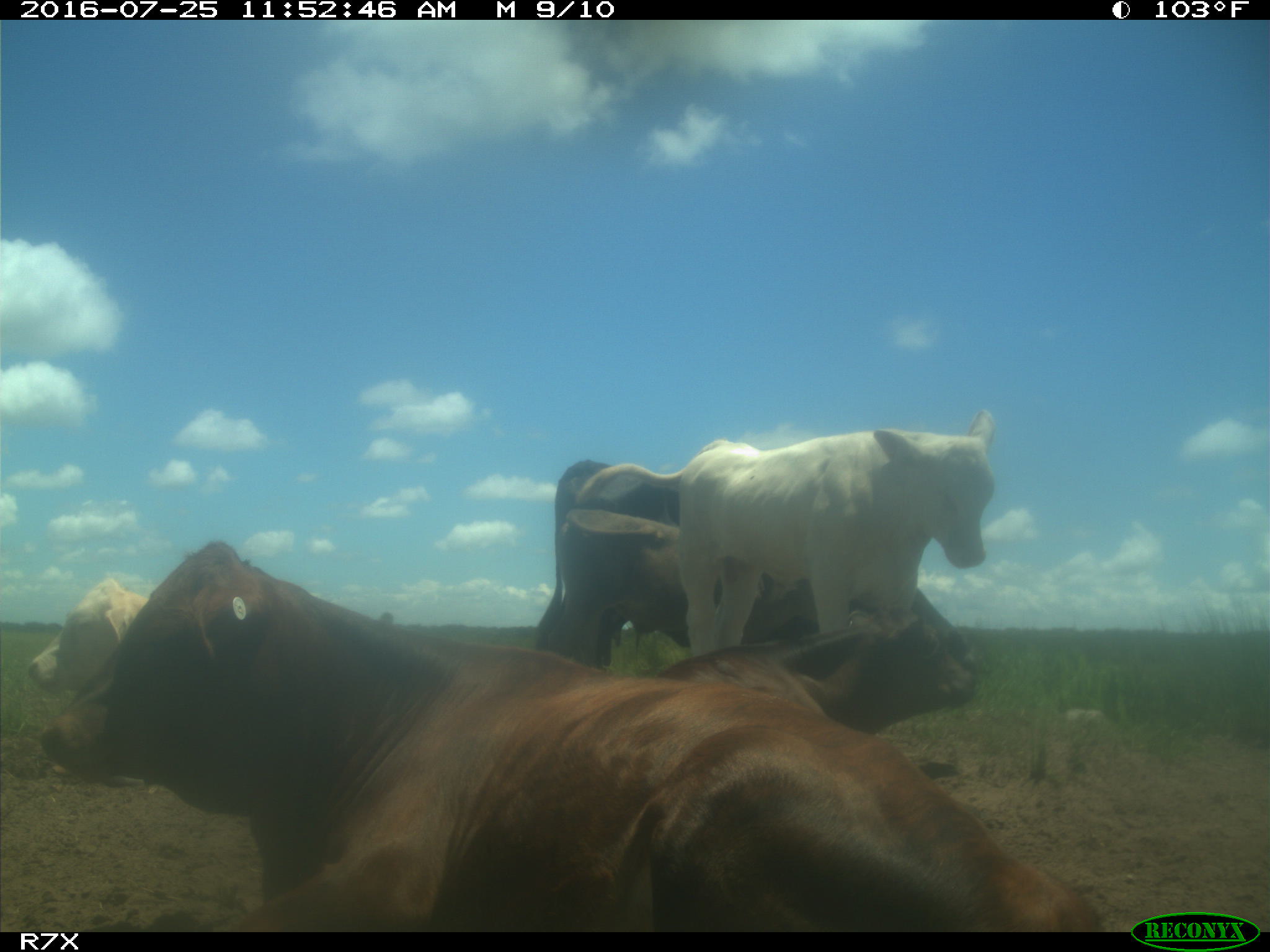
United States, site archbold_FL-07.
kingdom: Animalia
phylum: Chordata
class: Mammalia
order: Artiodactyla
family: Bovidae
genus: Bos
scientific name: Bos taurus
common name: domestic cow